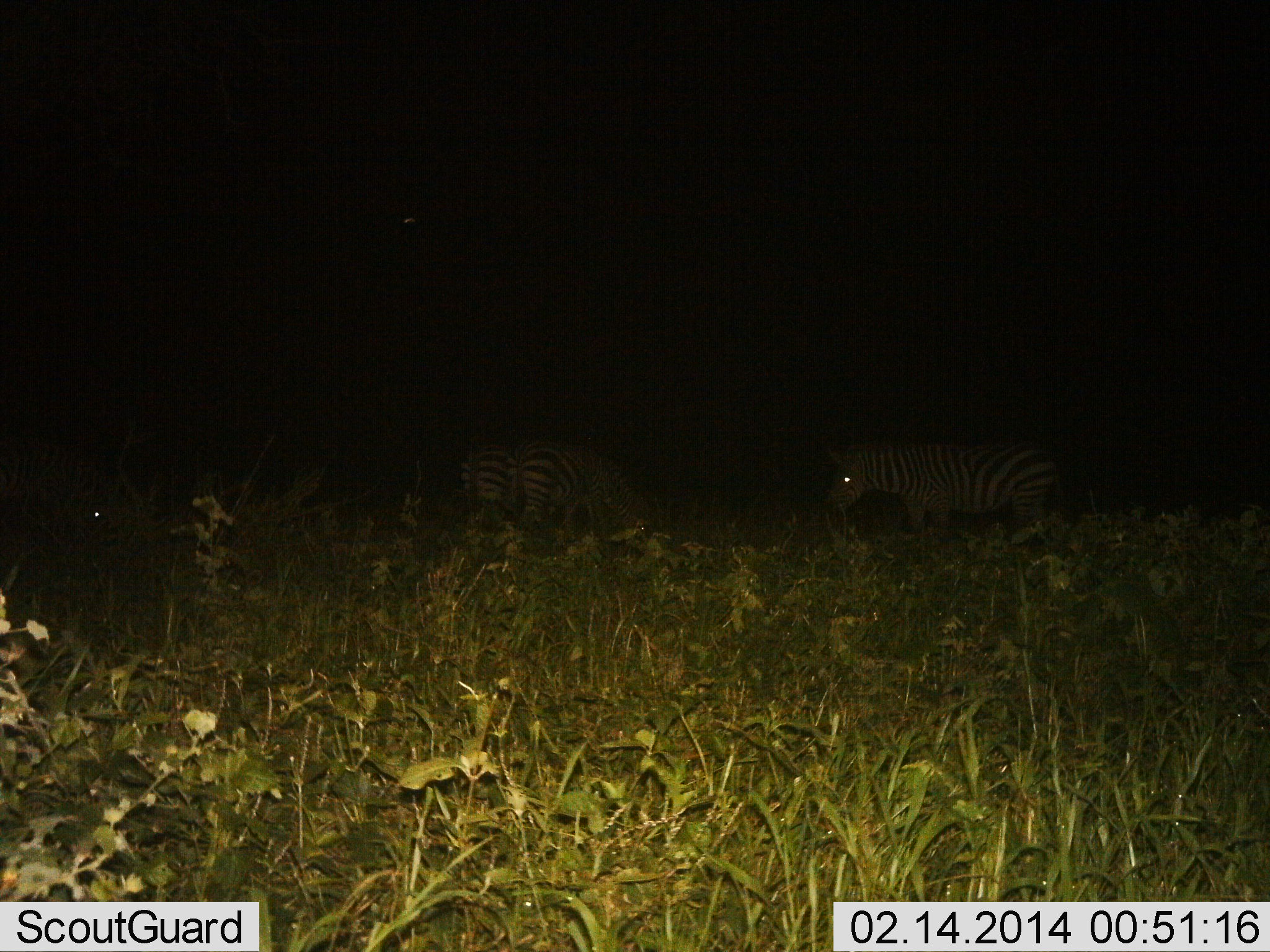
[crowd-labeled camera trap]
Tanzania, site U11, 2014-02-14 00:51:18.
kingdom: Animalia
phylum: Chordata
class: Mammalia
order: Perissodactyla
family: Equidae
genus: Equus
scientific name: Equus quagga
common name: plains zebra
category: zebra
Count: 4.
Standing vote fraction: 50%.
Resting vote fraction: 10%.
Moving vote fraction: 0%.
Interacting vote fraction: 0%.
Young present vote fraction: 0%.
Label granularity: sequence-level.